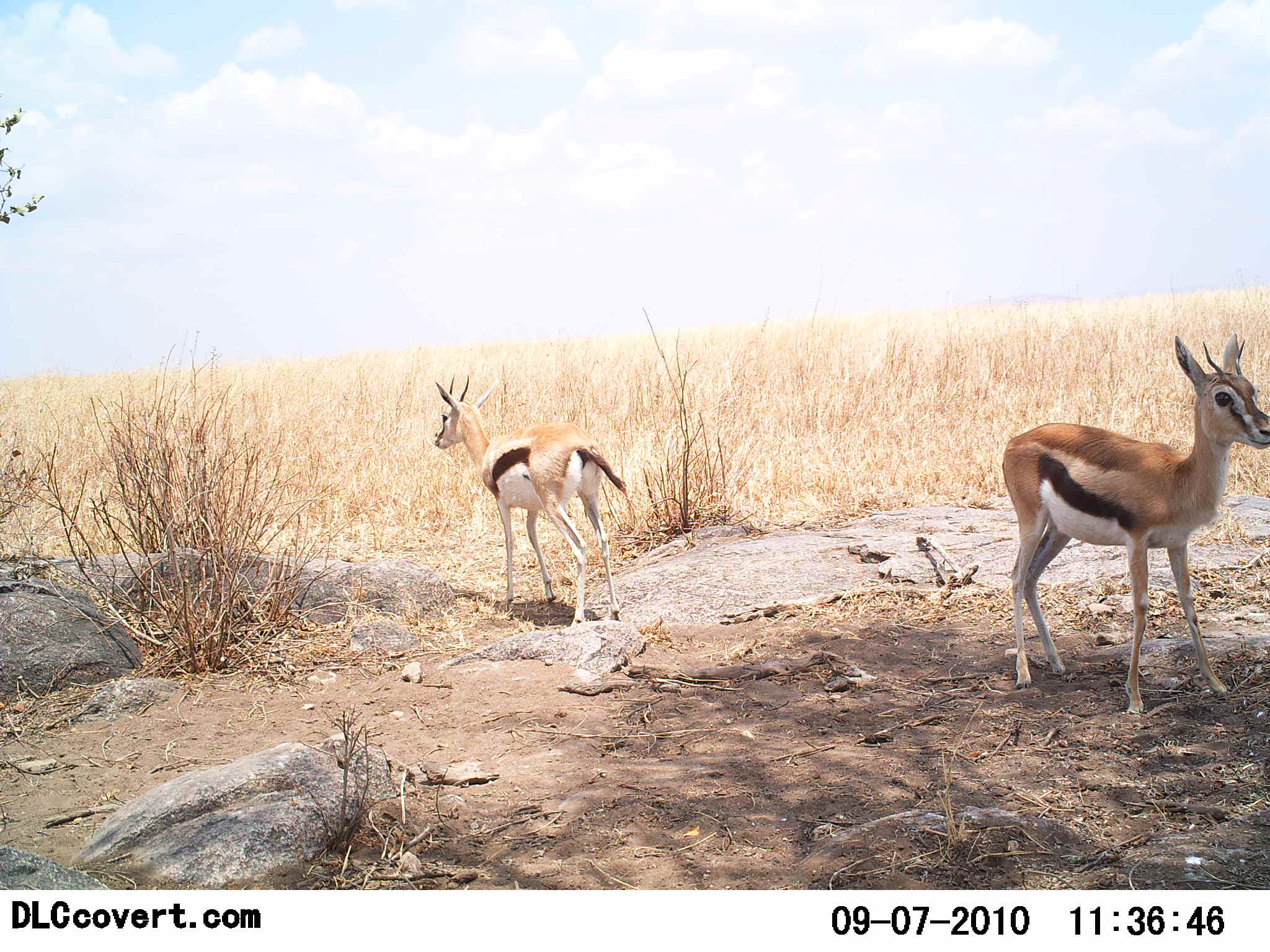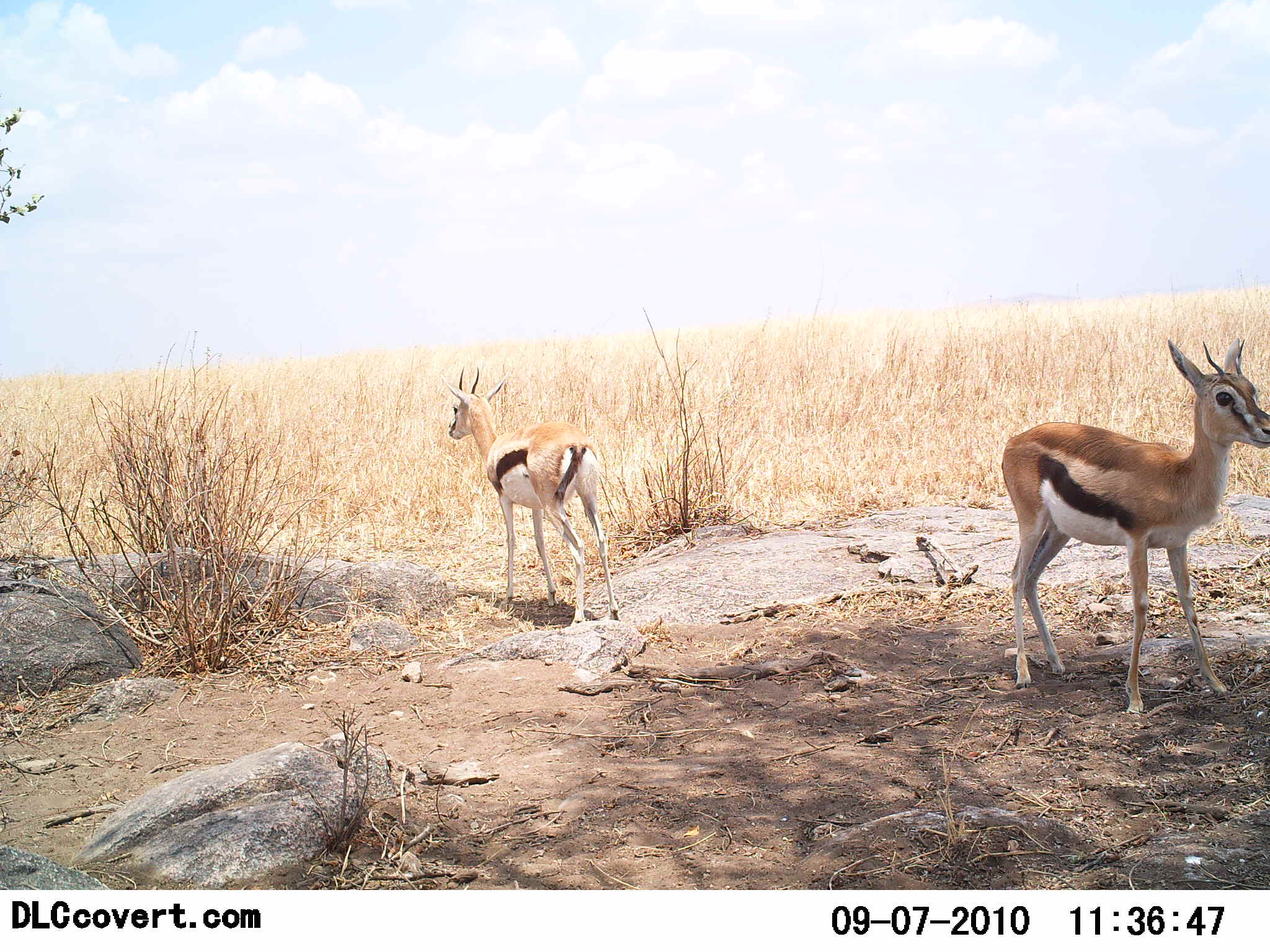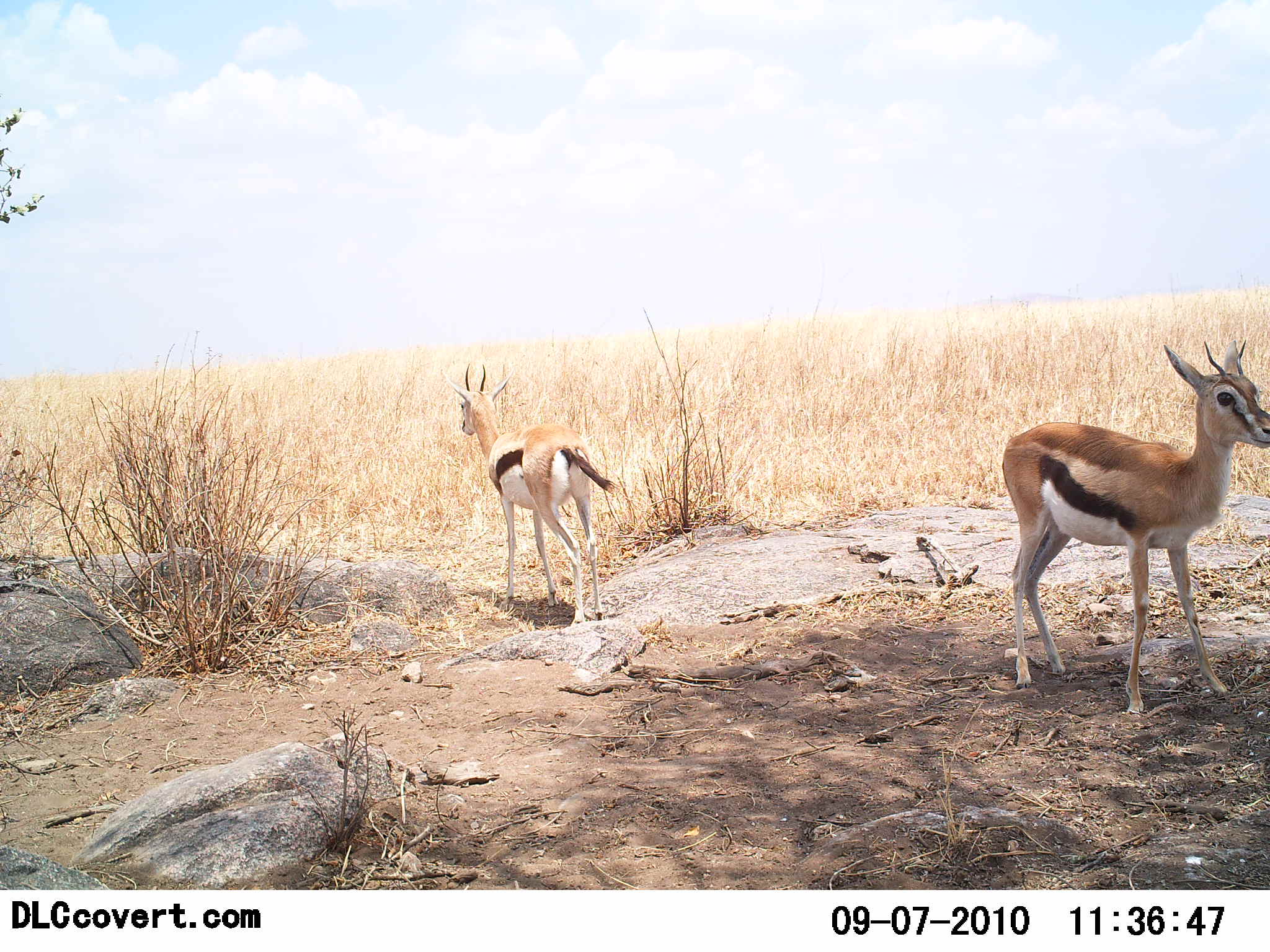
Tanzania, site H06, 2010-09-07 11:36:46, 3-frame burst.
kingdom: Animalia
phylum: Chordata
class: Mammalia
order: Artiodactyla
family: Bovidae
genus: Eudorcas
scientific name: Eudorcas thomsonii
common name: thomson's gazelle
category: gazellethomsons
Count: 2.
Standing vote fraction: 93%.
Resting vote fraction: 0%.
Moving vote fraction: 0%.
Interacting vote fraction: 0%.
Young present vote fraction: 14%.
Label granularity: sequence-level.